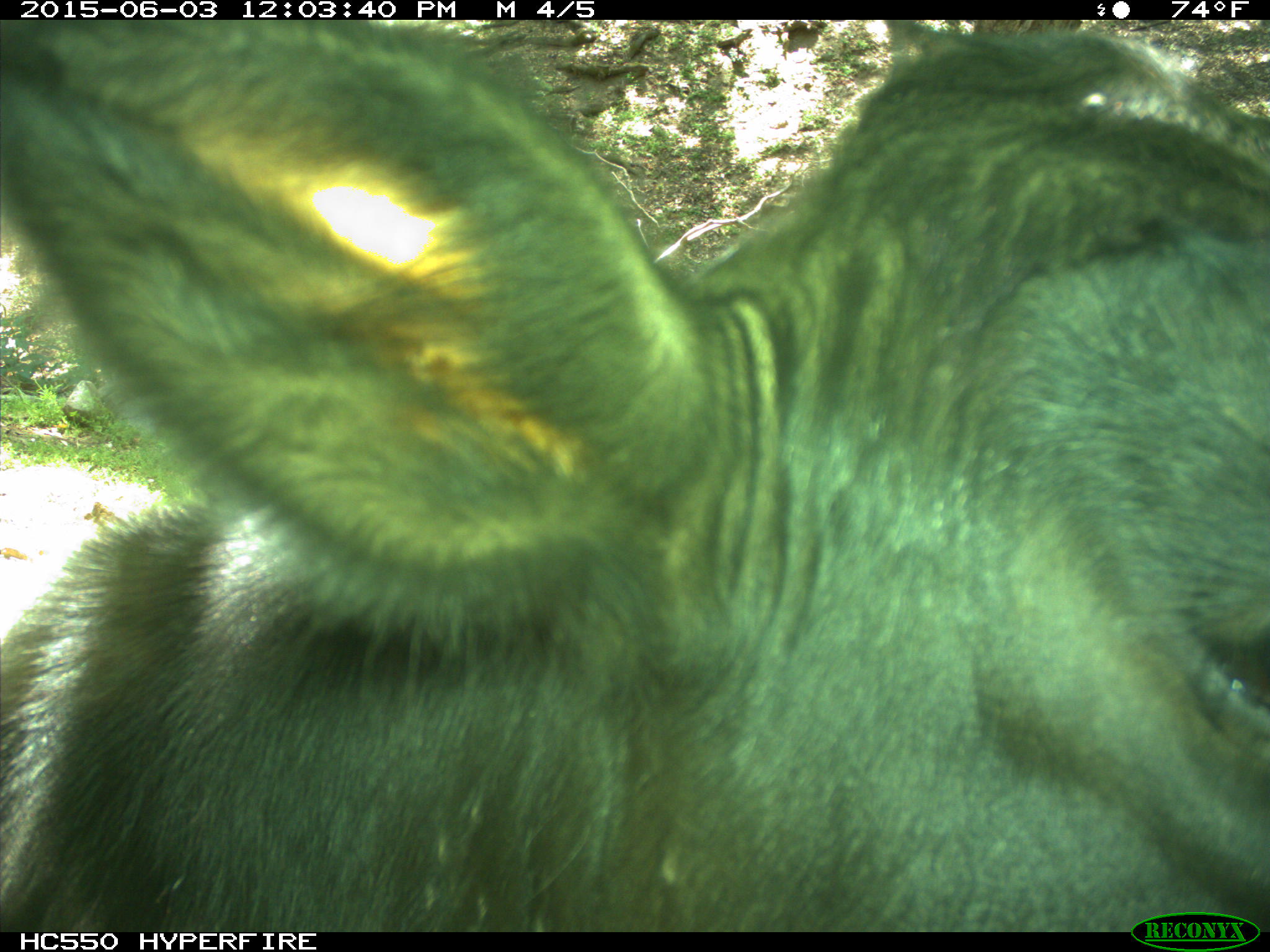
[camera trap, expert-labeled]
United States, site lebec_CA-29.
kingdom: Animalia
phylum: Chordata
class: Mammalia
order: Artiodactyla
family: Bovidae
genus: Bos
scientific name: Bos taurus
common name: domestic cow